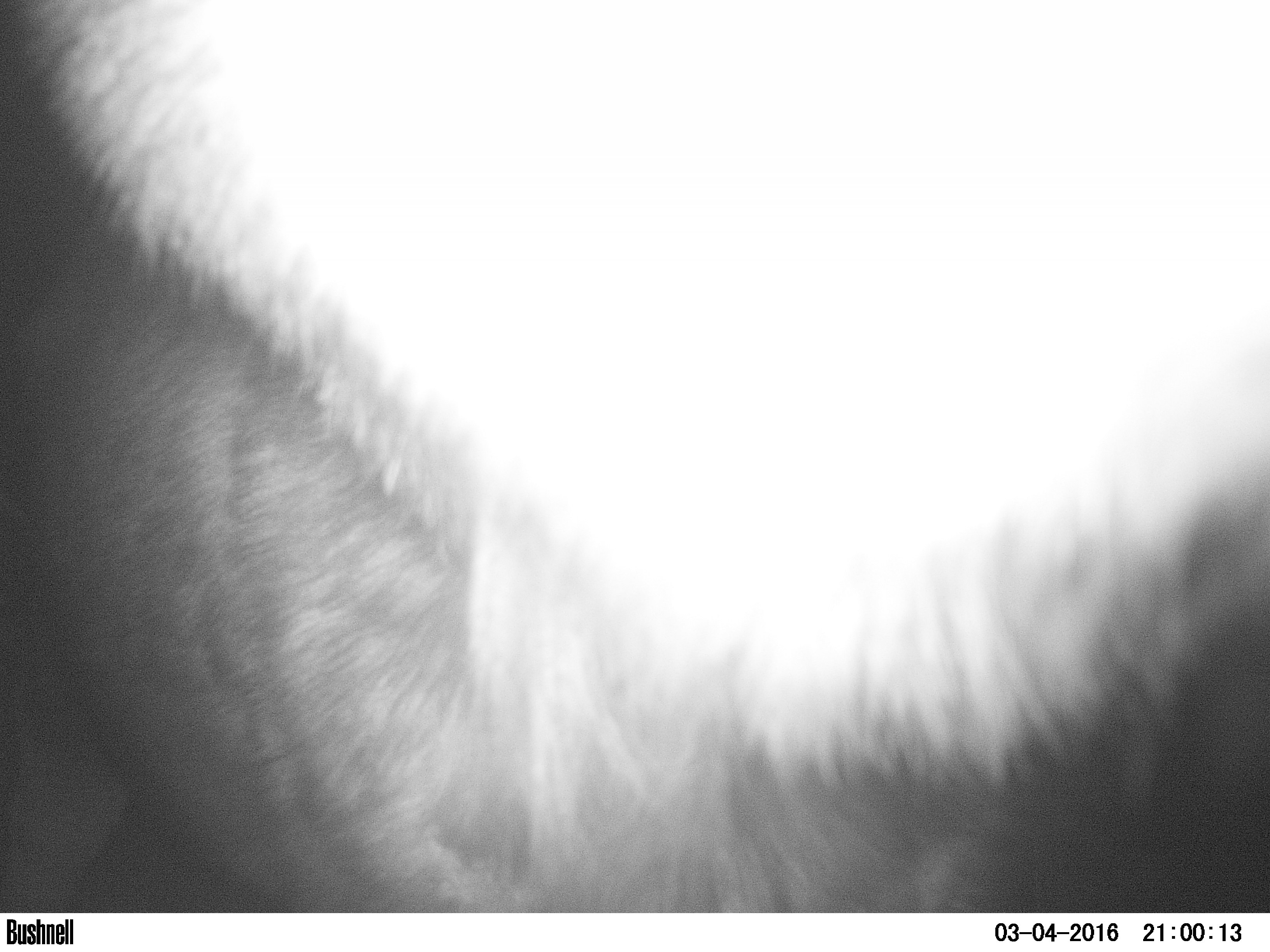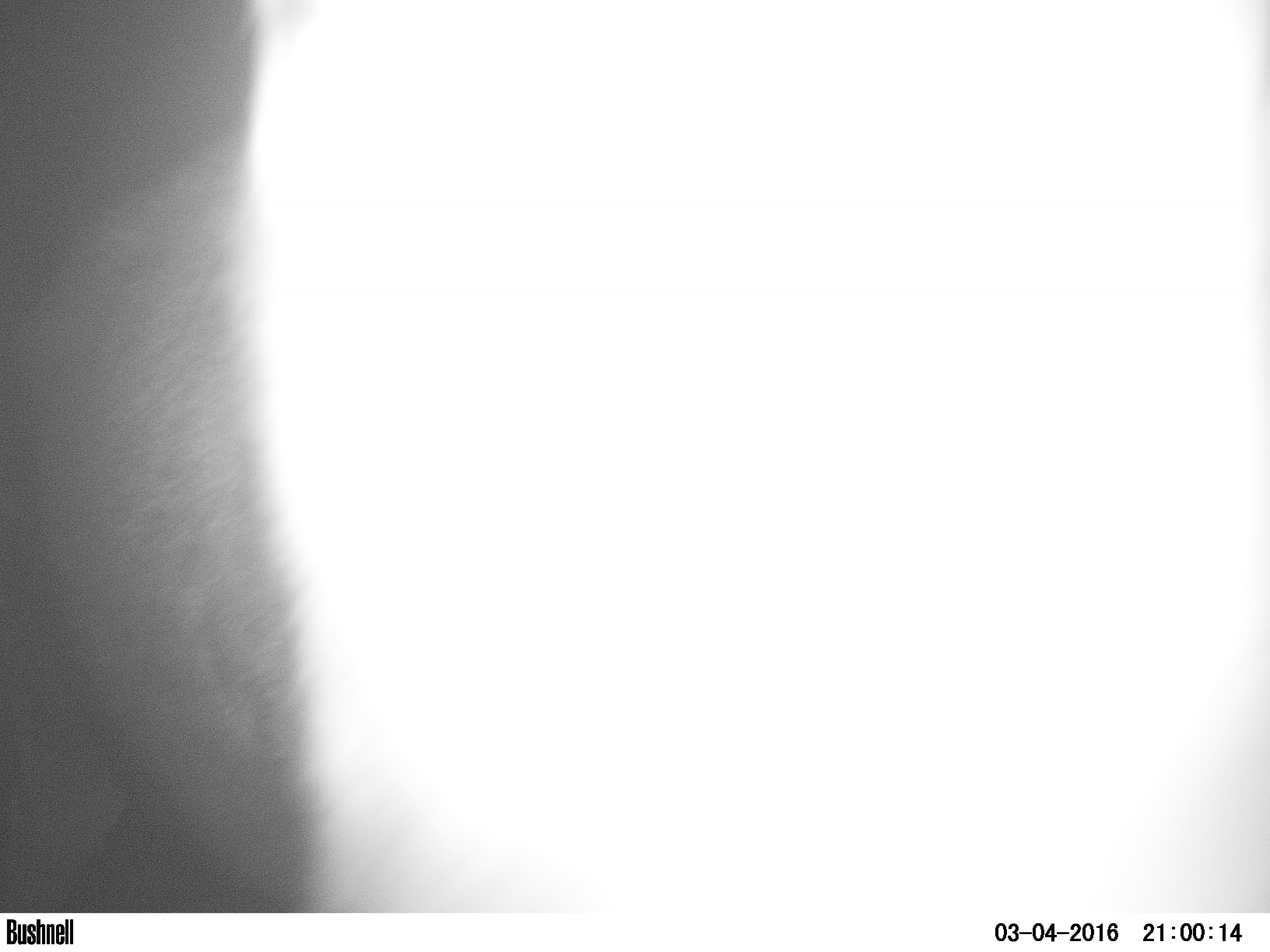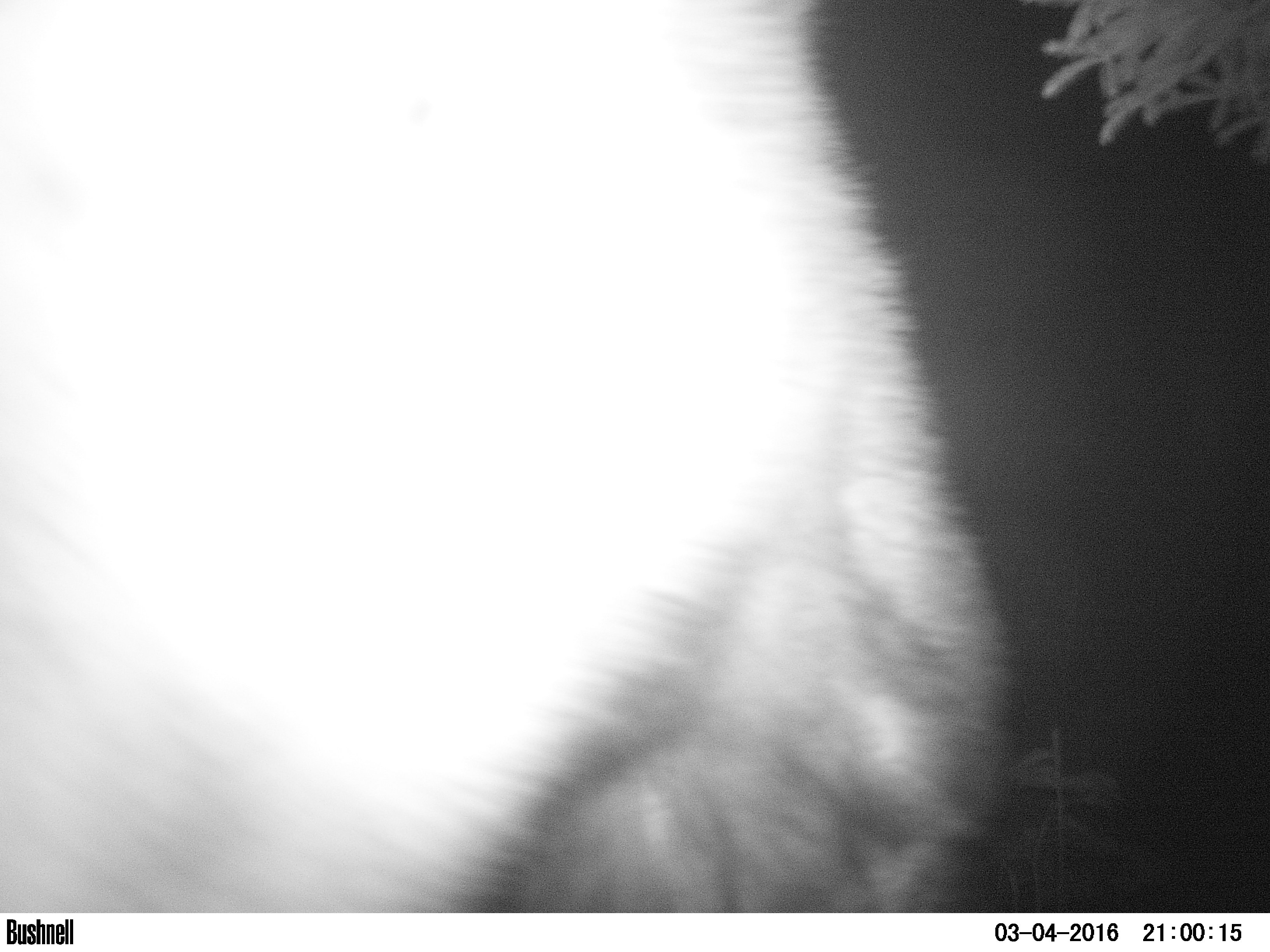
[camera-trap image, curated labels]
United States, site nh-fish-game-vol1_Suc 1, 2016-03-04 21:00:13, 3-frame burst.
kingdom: Animalia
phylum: Chordata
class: Mammalia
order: Artiodactyla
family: Cervidae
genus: Alces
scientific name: Alces alces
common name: moose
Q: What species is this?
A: Moose (Alces alces).